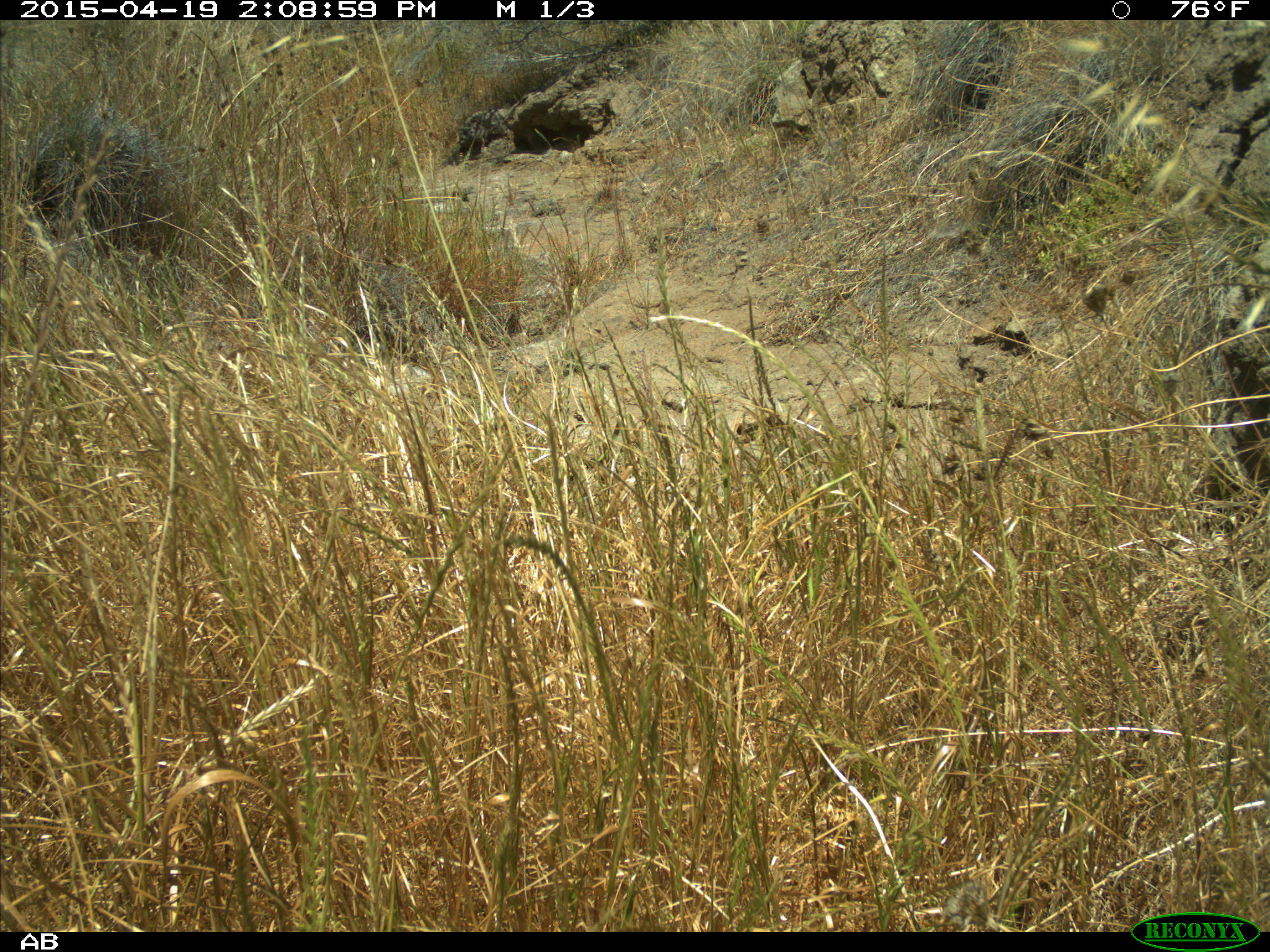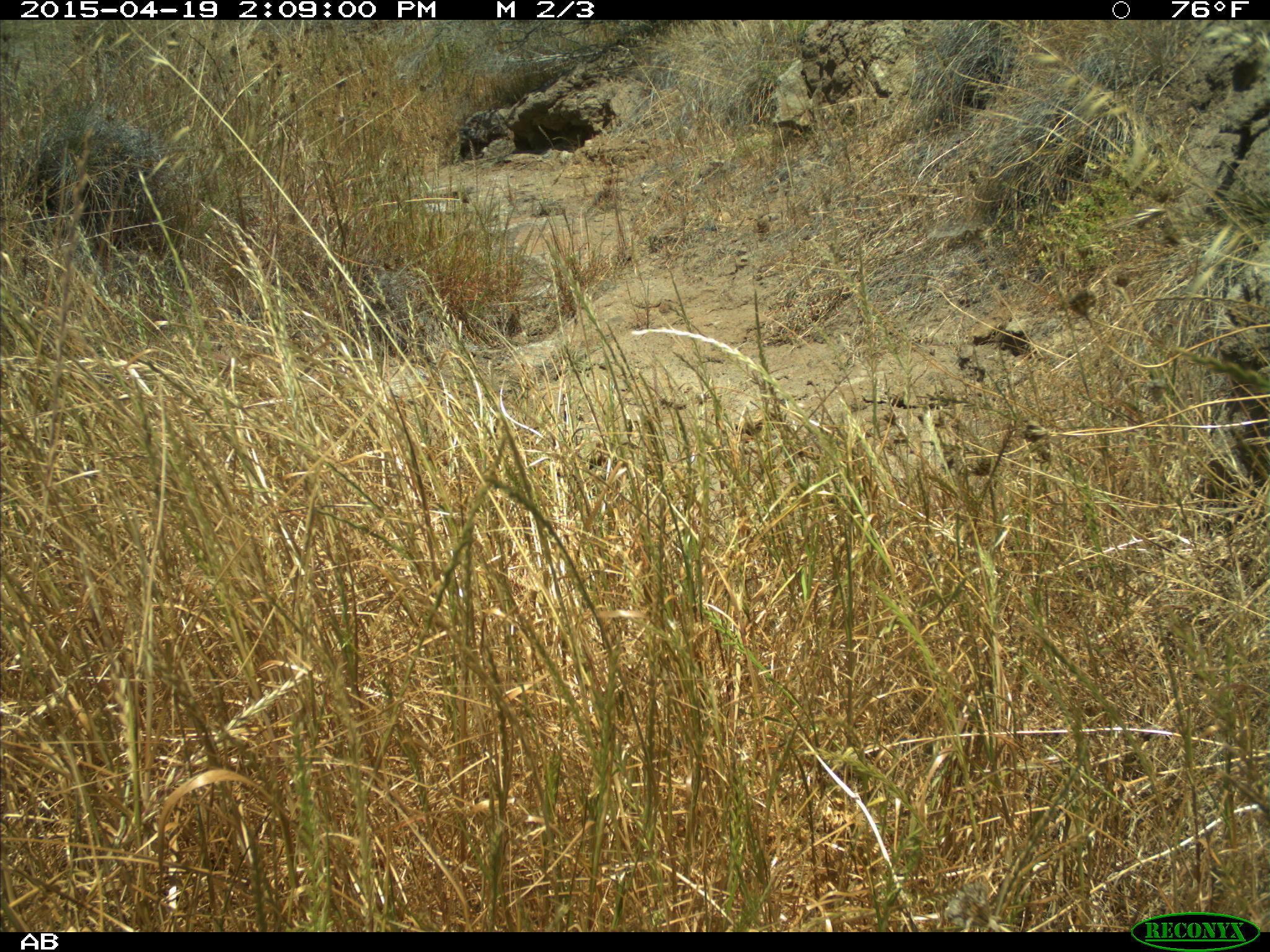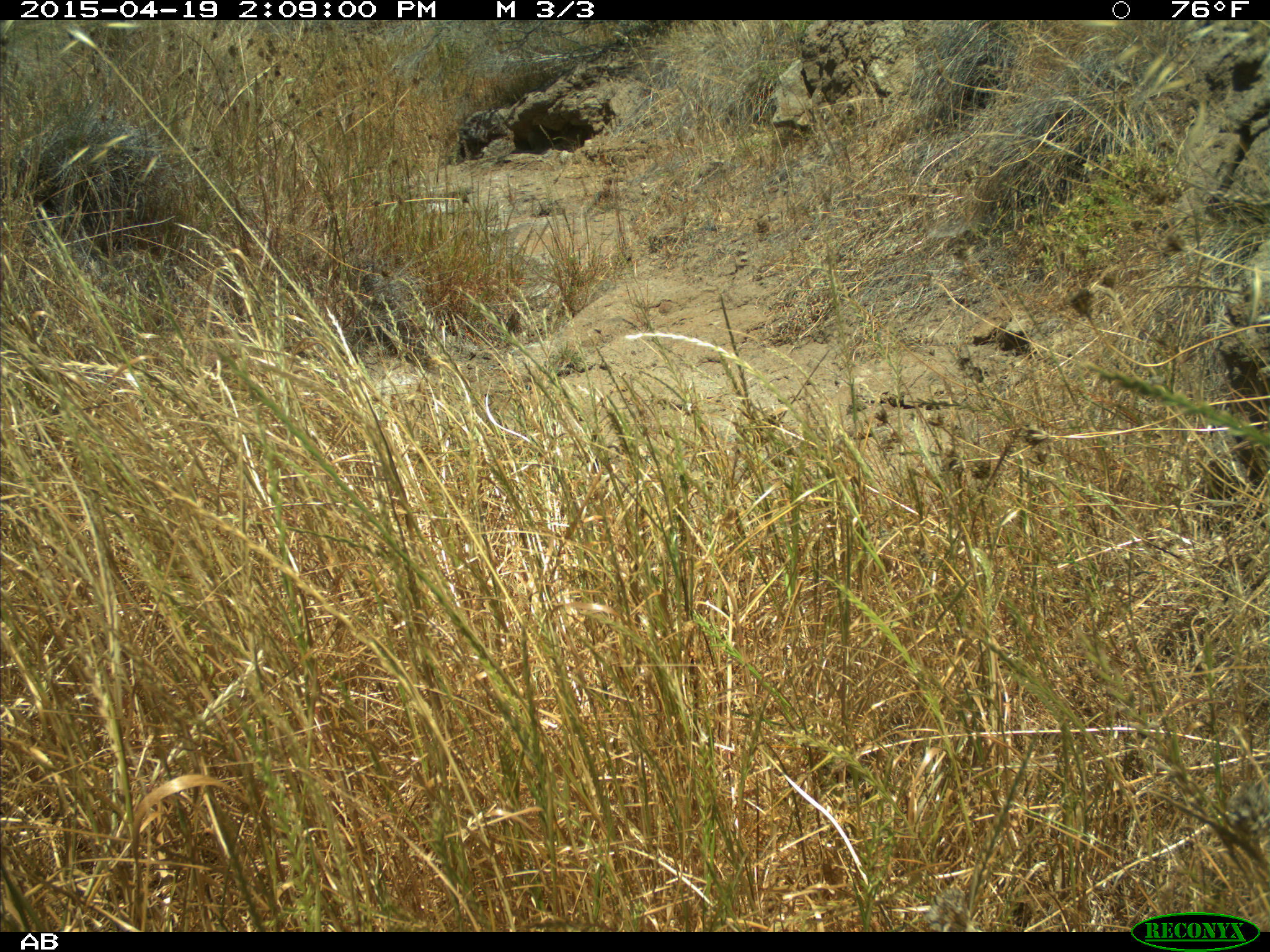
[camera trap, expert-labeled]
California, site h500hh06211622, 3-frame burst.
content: no animal present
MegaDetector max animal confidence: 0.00